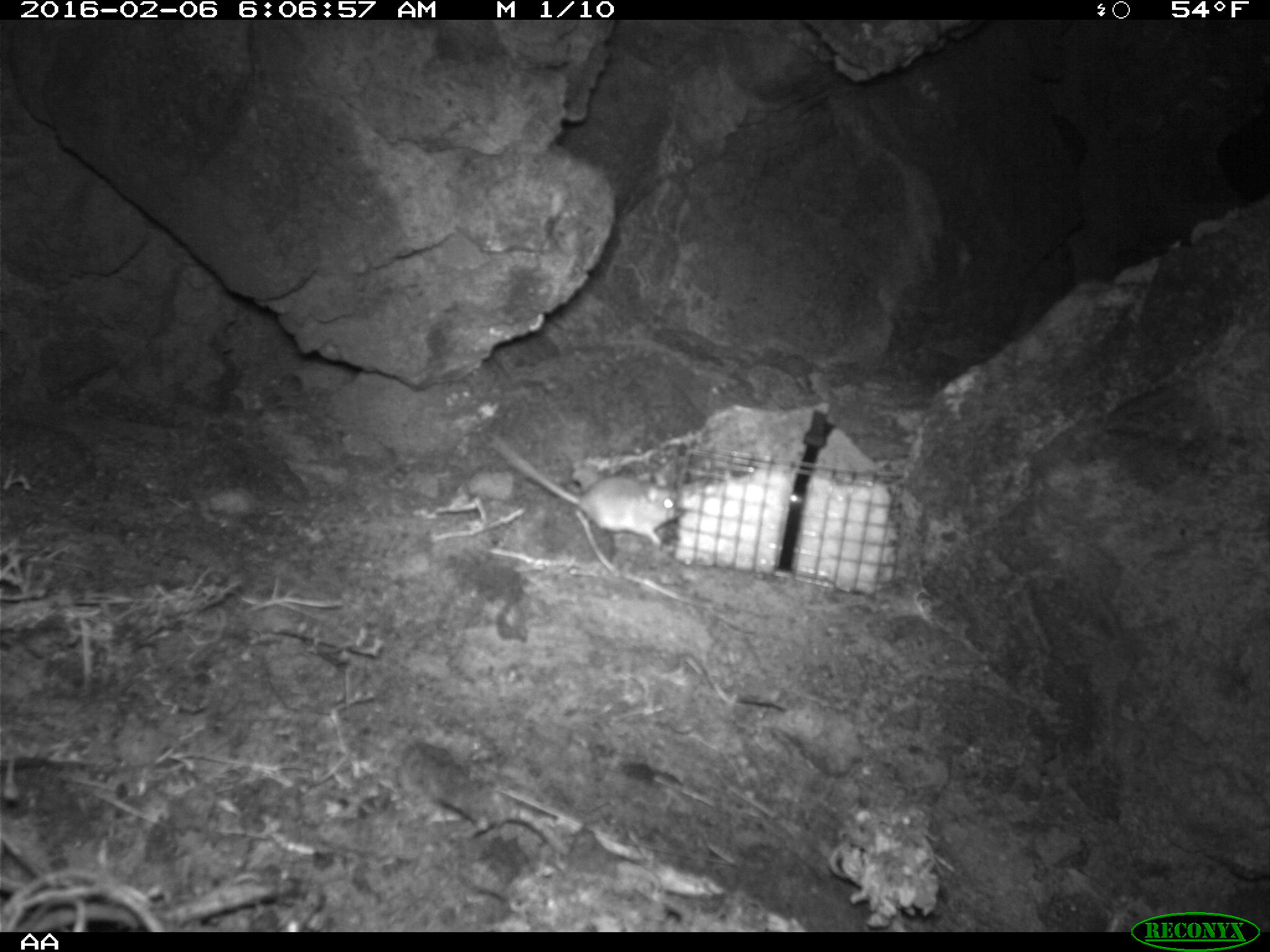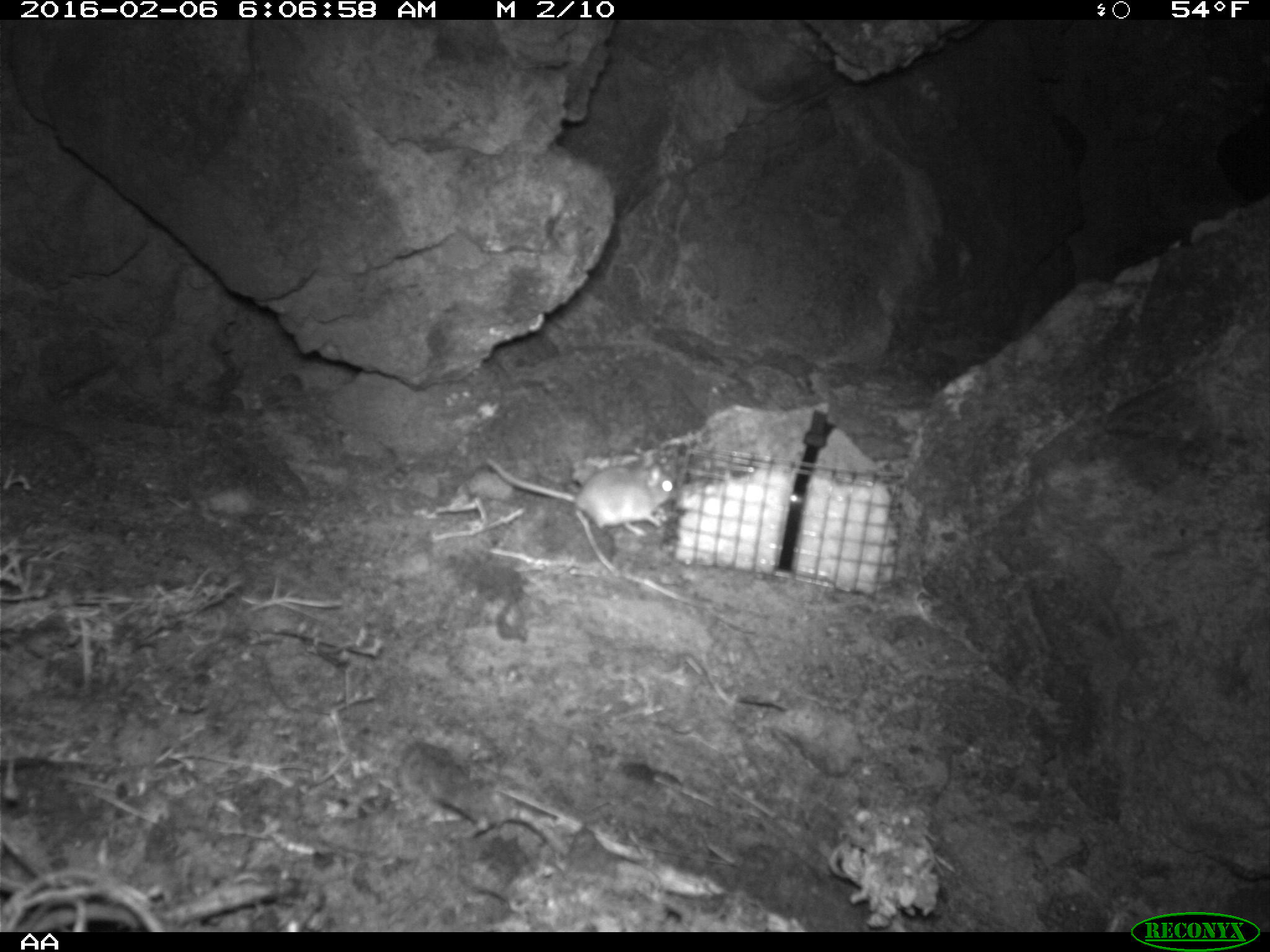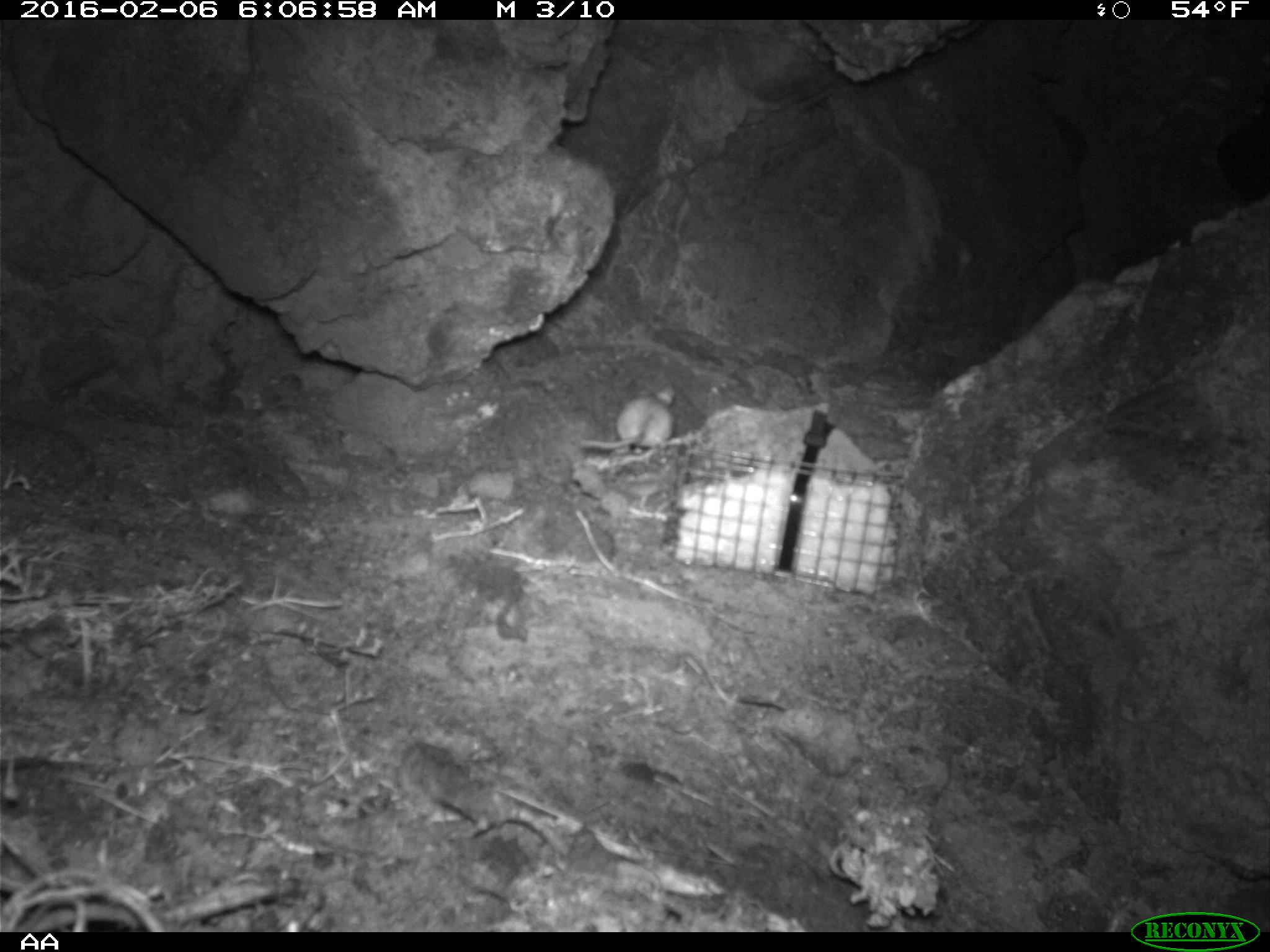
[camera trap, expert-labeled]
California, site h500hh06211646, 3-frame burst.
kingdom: Animalia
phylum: Chordata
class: Mammalia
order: Rodentia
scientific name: Rodentia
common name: rodent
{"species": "rodent (Rodentia)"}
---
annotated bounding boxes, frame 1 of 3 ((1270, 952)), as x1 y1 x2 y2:
rodent: 491 437 690 549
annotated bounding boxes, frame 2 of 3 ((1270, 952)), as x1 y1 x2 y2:
rodent: 484 456 678 540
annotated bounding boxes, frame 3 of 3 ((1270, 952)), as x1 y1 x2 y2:
rodent: 580 387 674 449